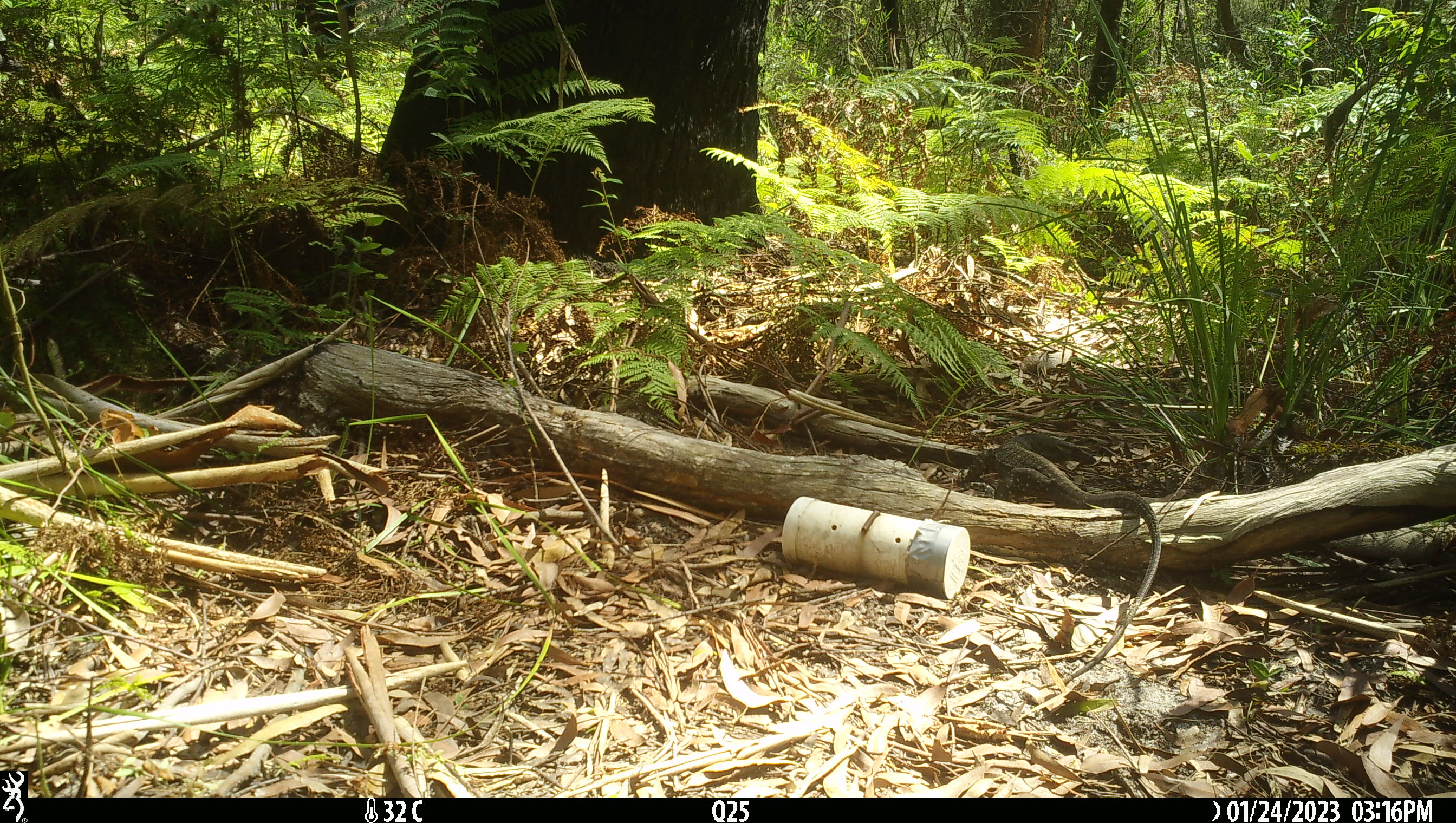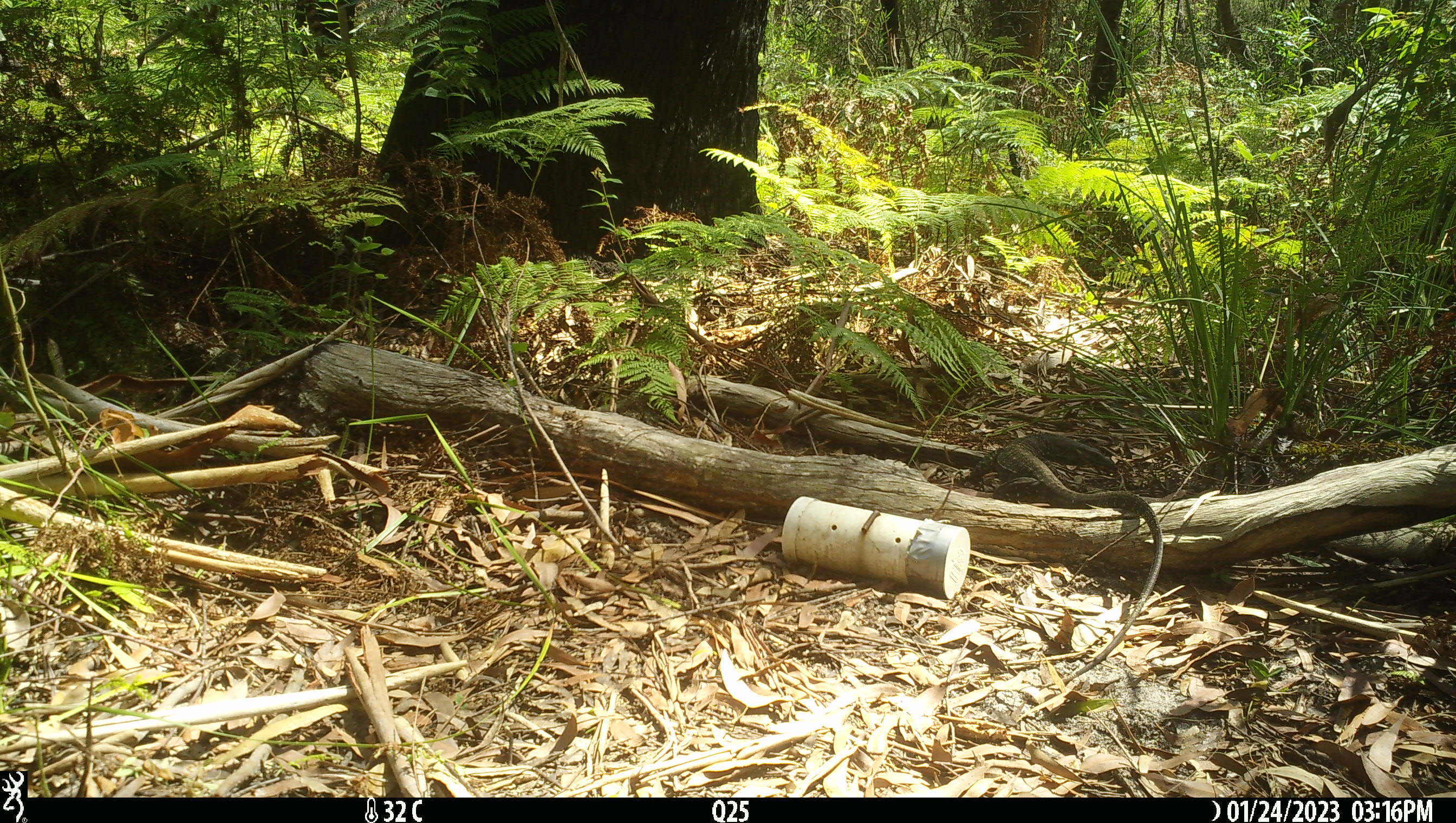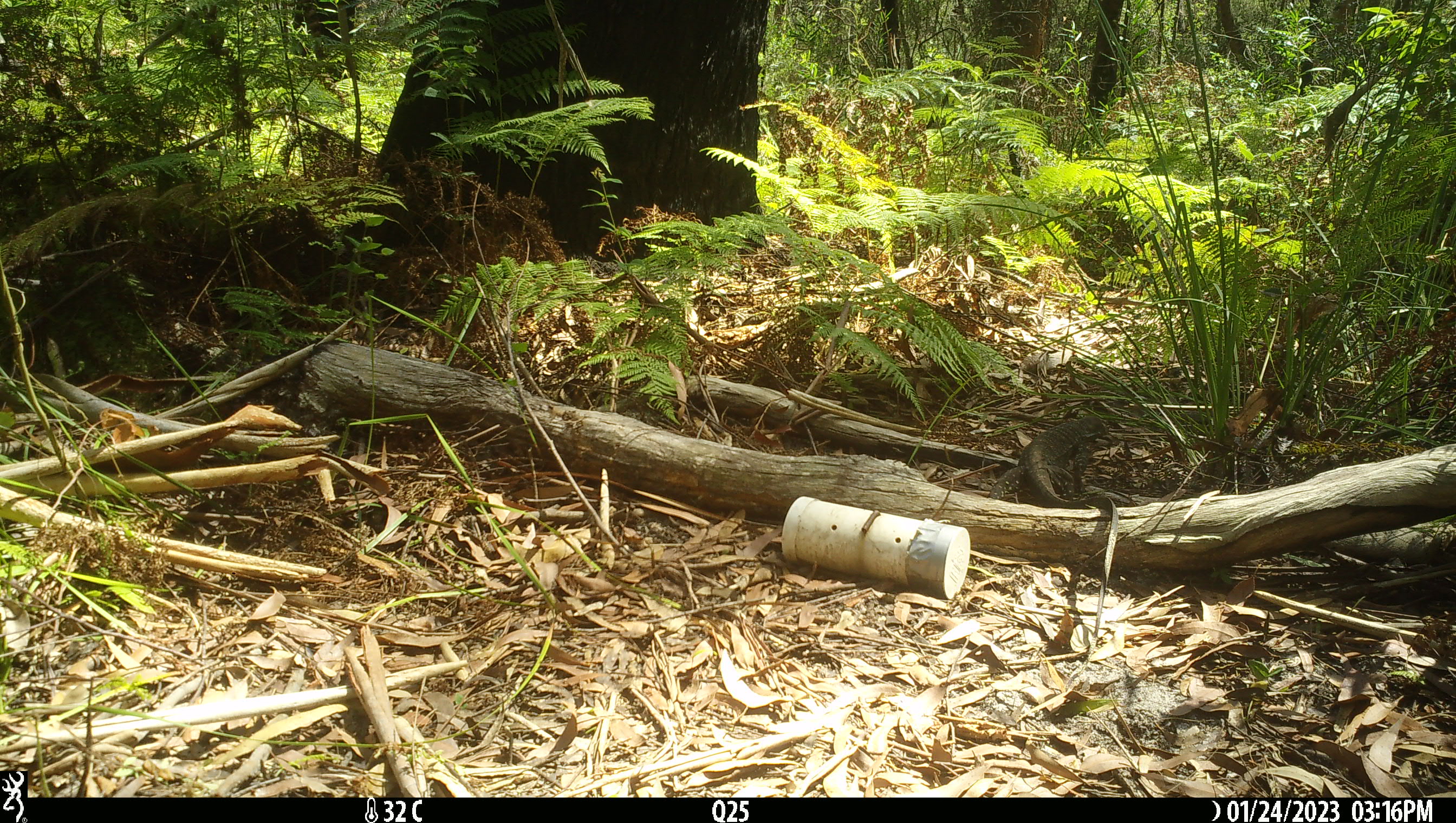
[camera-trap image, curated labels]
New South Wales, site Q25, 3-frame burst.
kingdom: Animalia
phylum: Chordata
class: Reptilia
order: Squamata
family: Varanidae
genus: Varanus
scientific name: Varanus varius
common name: lace monitor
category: goanna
Goanna (lace monitor) (Varanus varius).